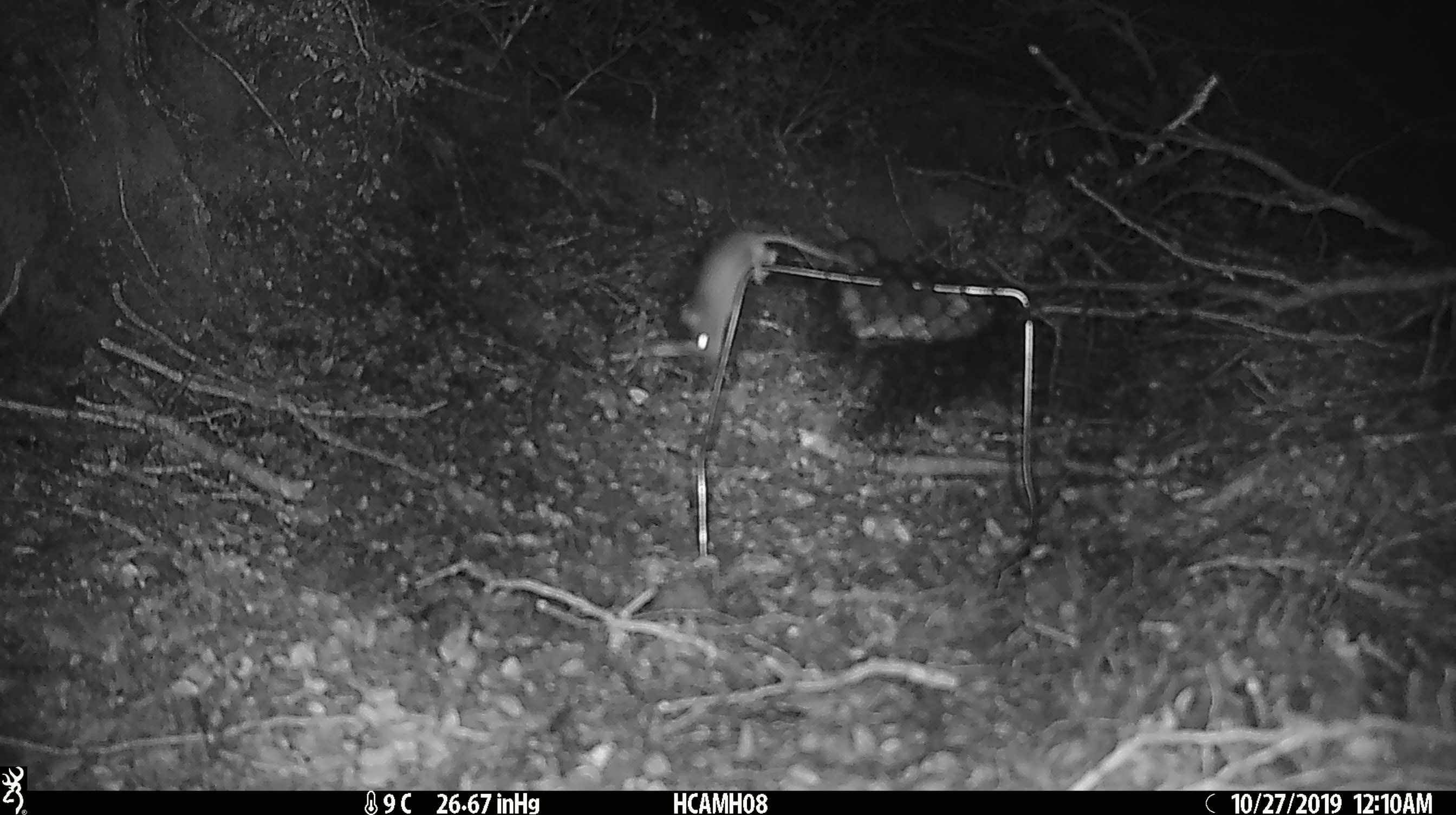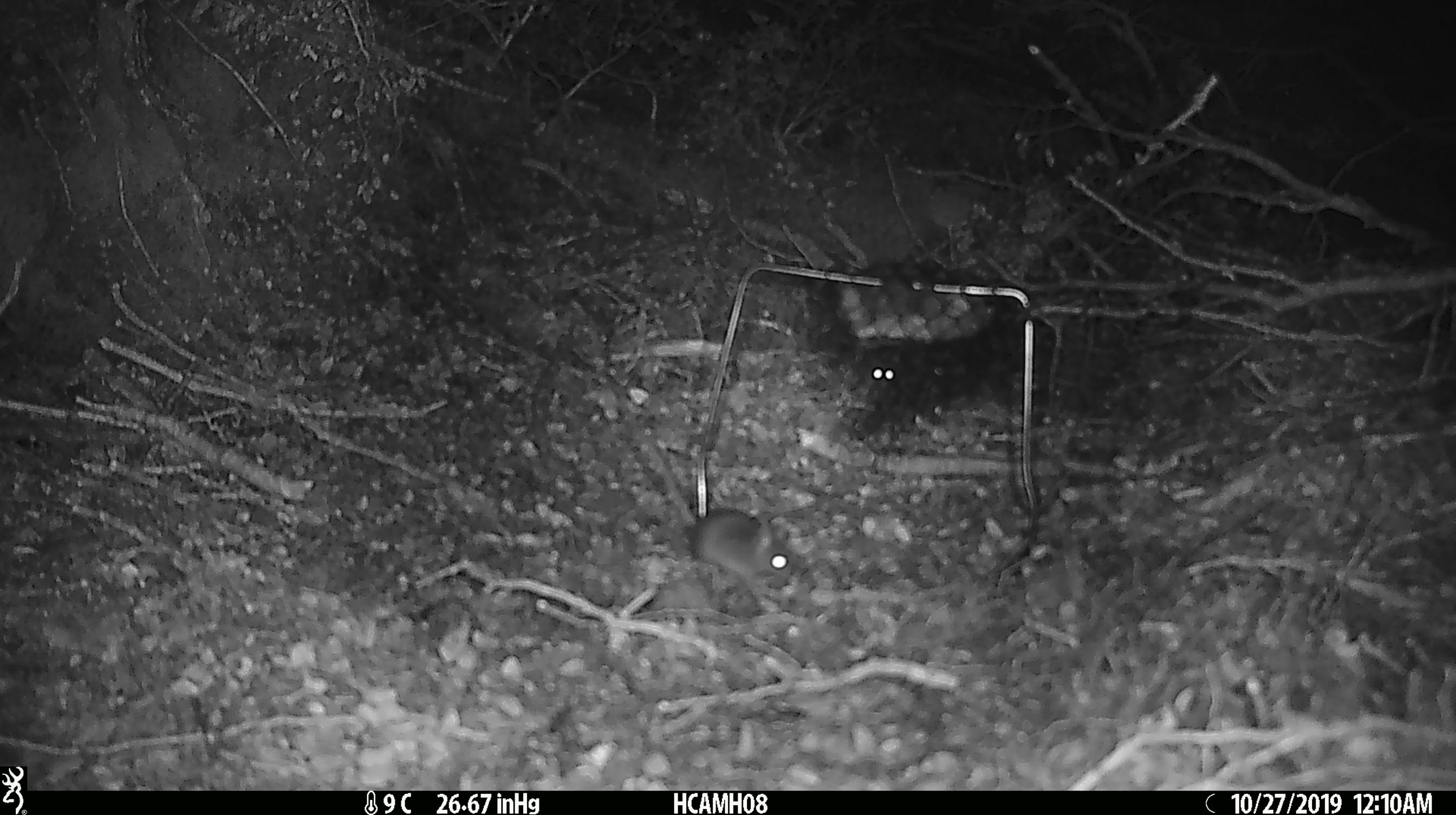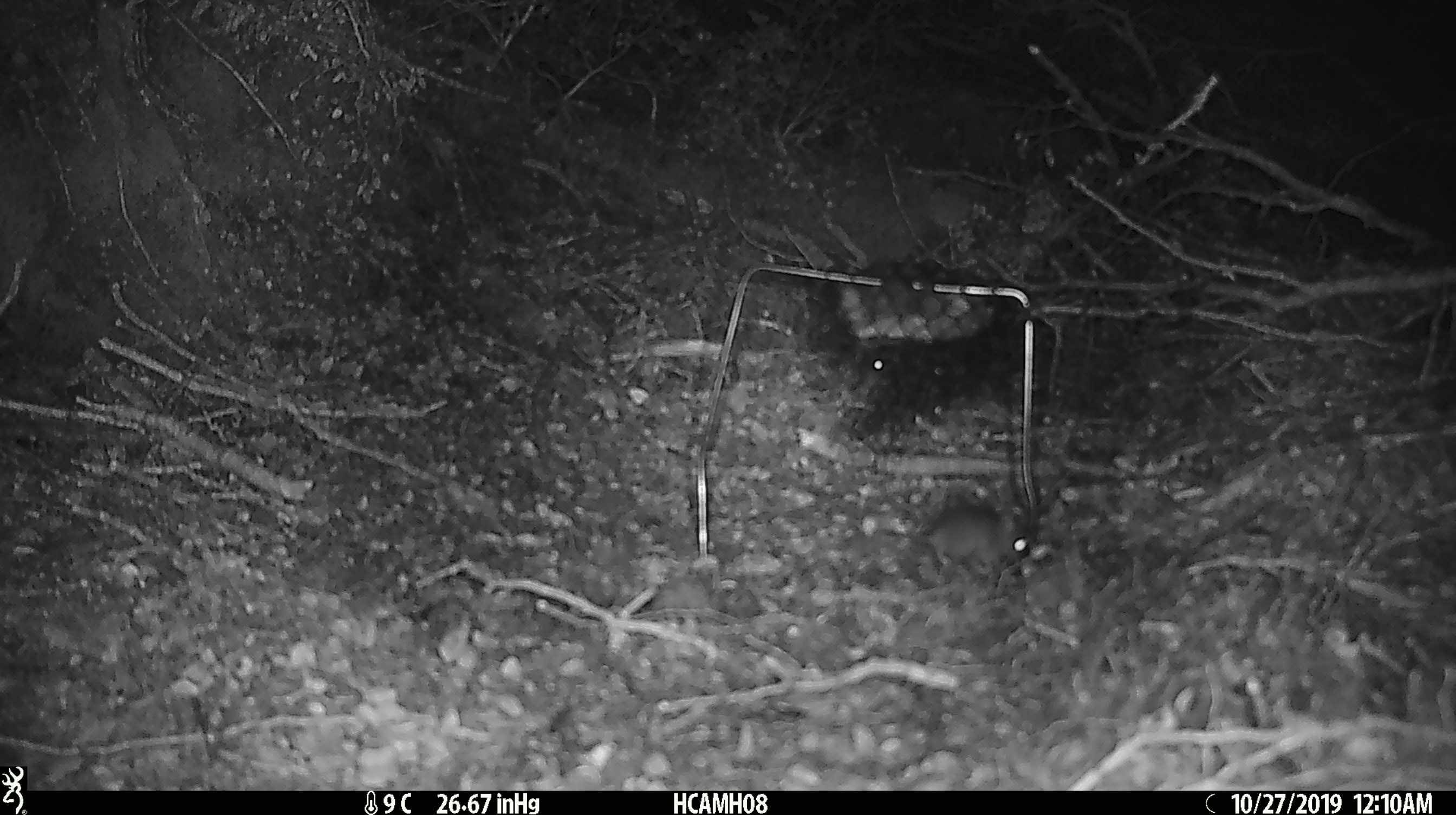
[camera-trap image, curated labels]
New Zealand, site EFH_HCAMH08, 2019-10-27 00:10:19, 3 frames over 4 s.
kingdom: Animalia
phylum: Chordata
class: Mammalia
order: Rodentia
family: Muridae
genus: Mus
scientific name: Mus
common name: mouse